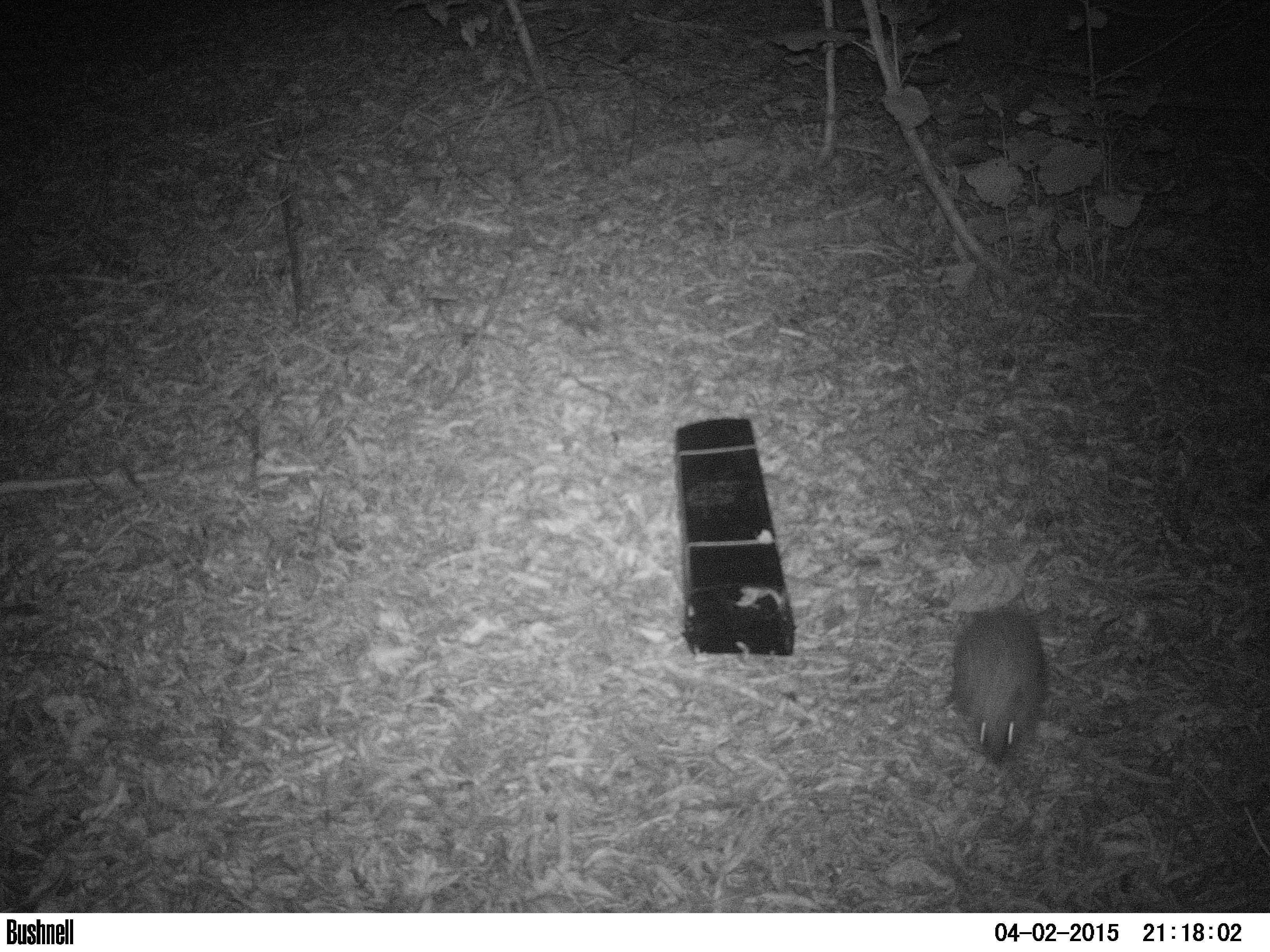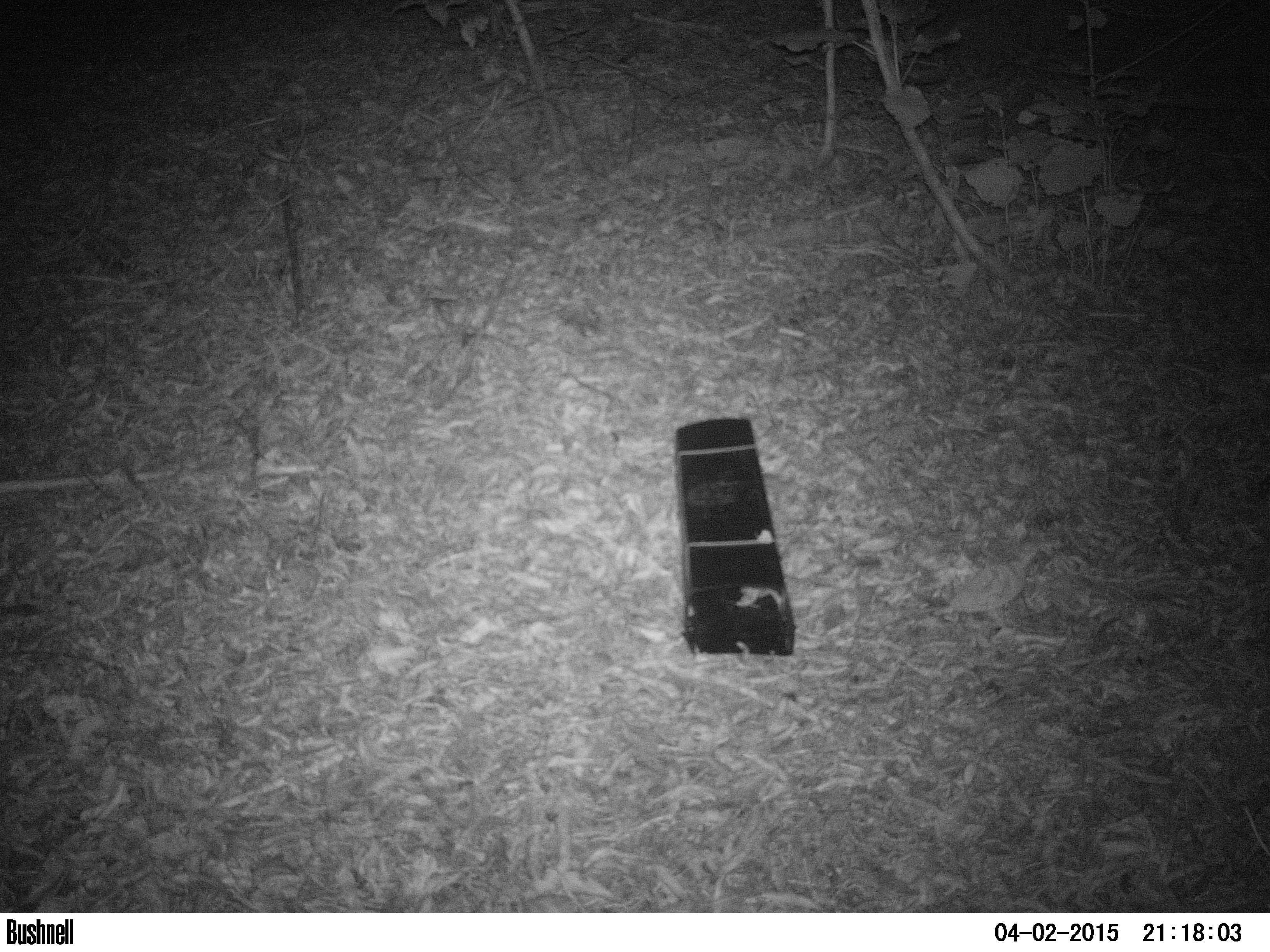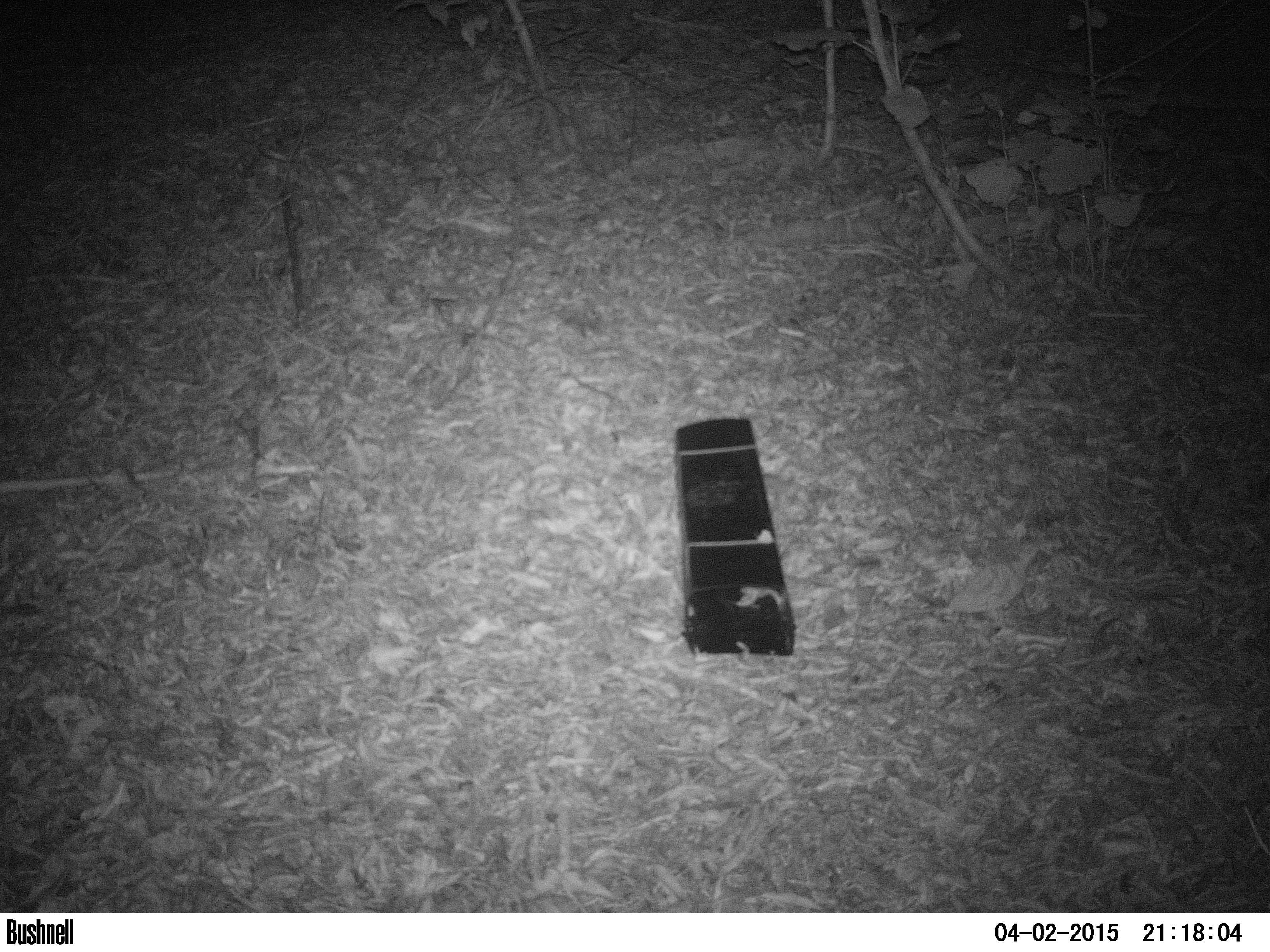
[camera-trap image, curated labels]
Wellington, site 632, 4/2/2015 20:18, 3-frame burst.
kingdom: Animalia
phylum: Chordata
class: Mammalia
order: Eulipotyphla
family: Erinaceidae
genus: Erinaceus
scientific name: Erinaceus europaeus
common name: hedgehog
Hedgehog (Erinaceus europaeus).